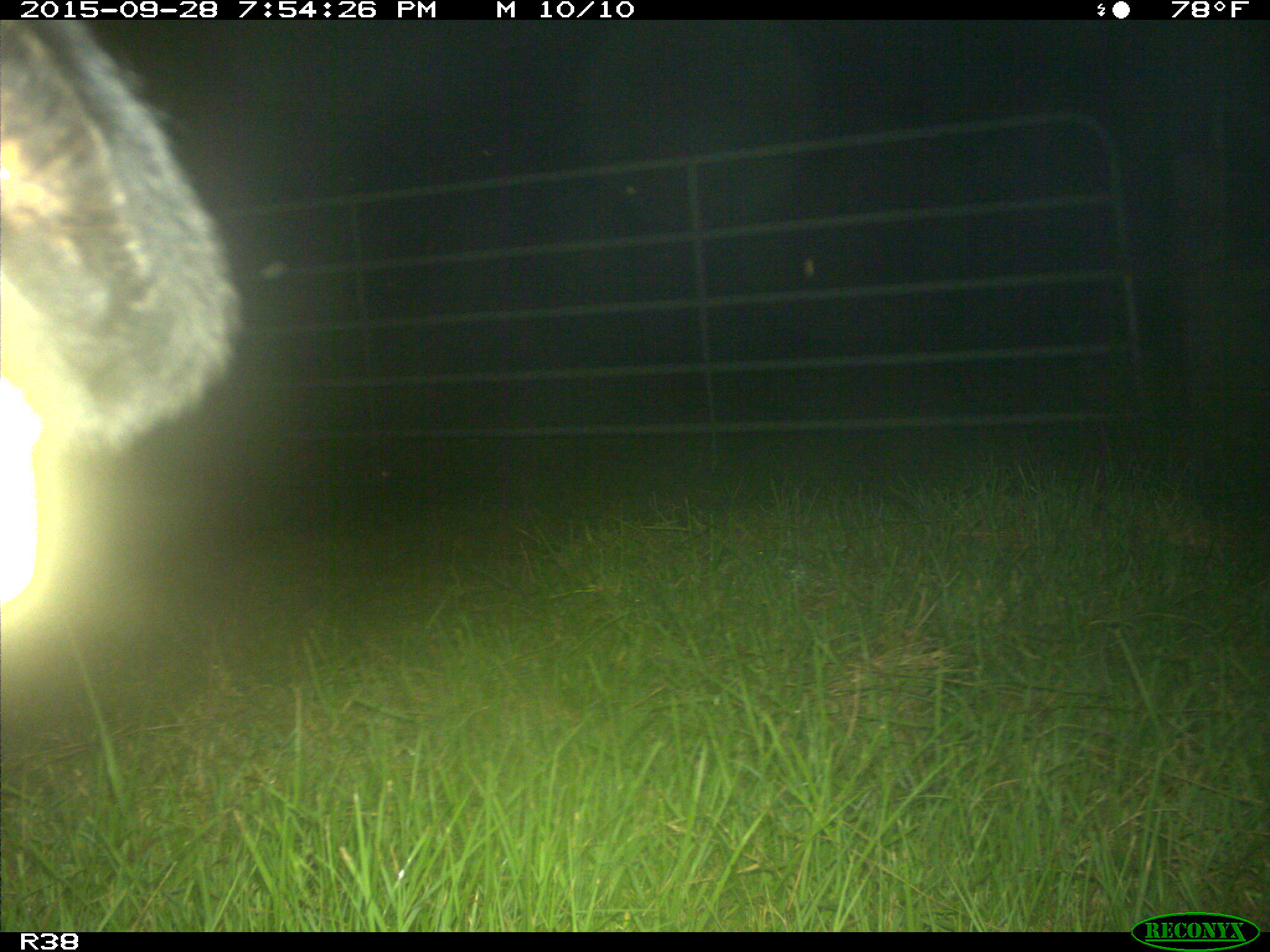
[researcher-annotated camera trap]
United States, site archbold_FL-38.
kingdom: Animalia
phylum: Chordata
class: Mammalia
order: Artiodactyla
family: Bovidae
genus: Bos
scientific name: Bos taurus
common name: domestic cow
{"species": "Bos taurus (domestic cow)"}